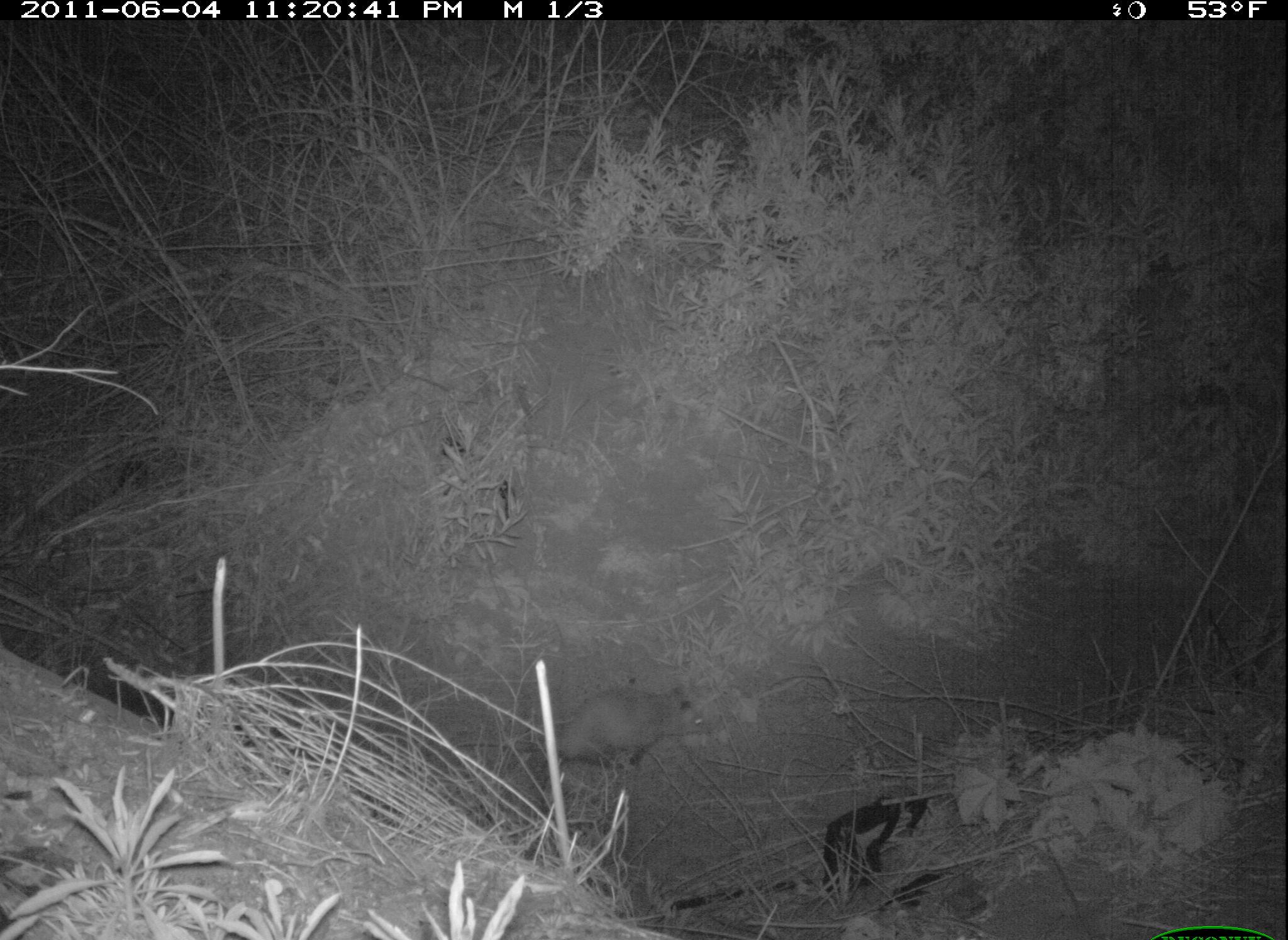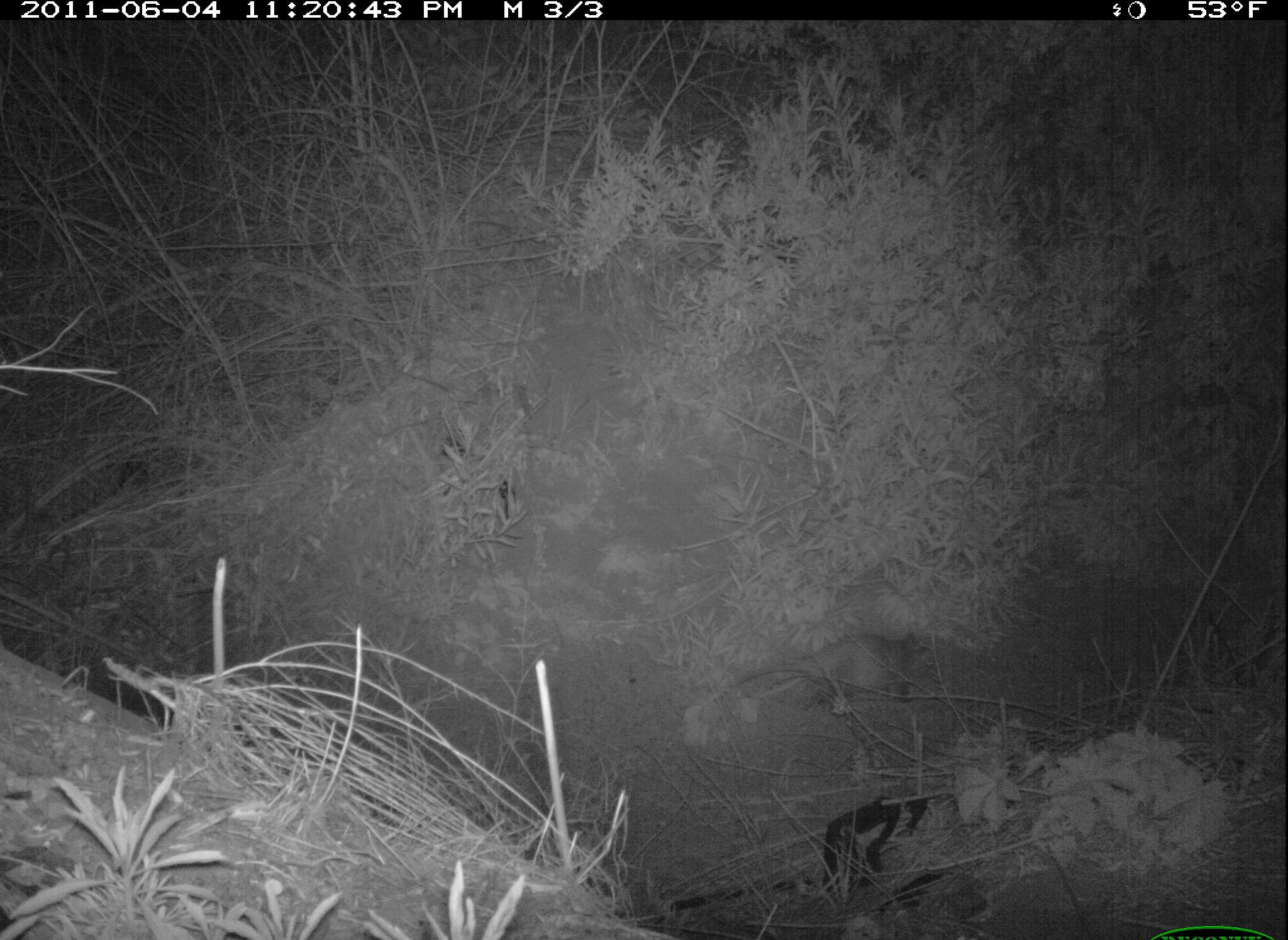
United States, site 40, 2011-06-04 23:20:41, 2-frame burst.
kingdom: Animalia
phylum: Chordata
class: Mammalia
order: Didelphimorphia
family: Didelphidae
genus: Didelphis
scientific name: Didelphis virginiana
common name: virginia opossum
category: opossum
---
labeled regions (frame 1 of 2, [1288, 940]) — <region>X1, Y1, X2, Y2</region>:
opossum: <region>435, 676, 733, 791</region>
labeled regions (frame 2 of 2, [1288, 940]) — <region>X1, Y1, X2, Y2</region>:
opossum: <region>716, 620, 953, 726</region>